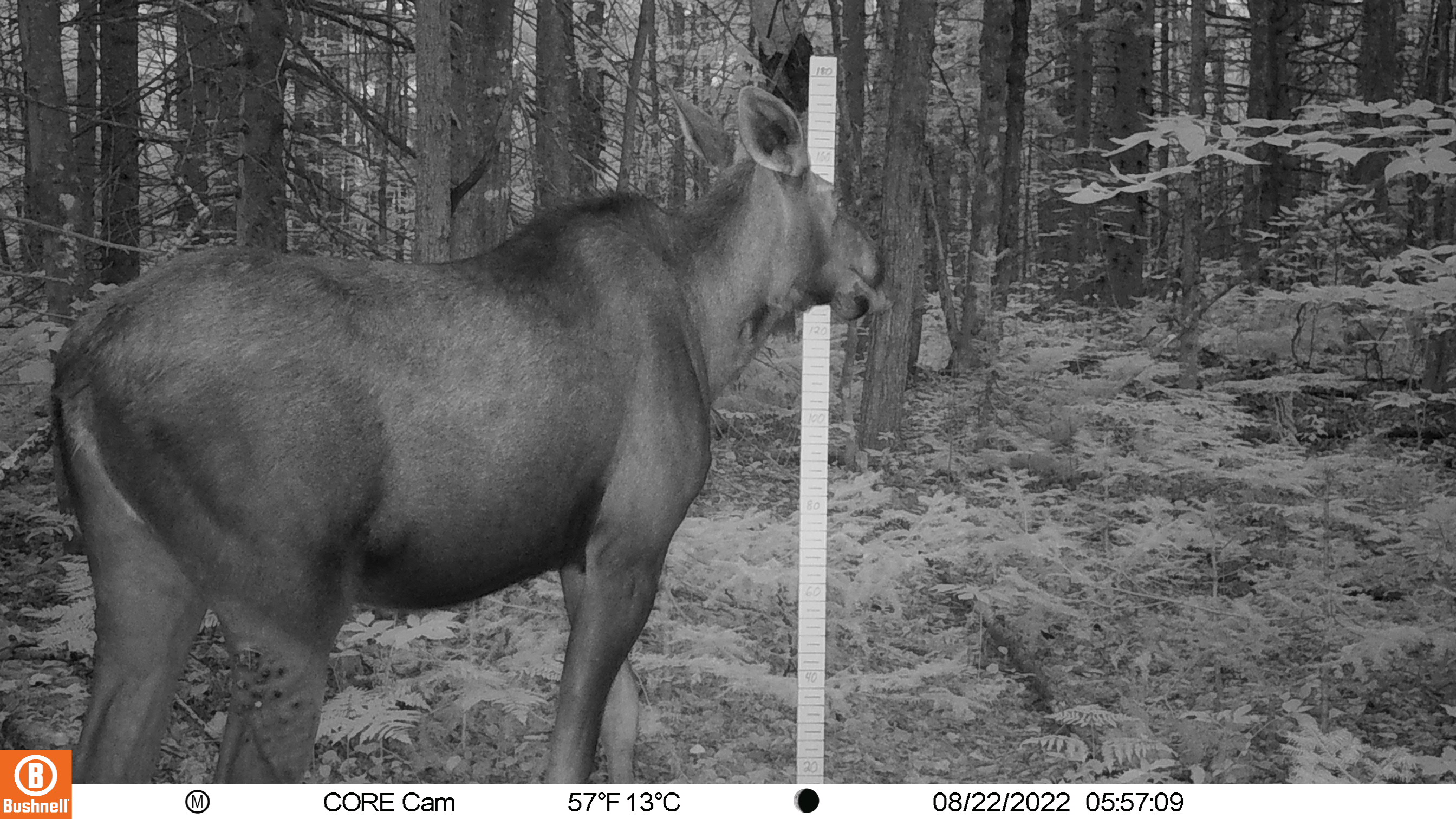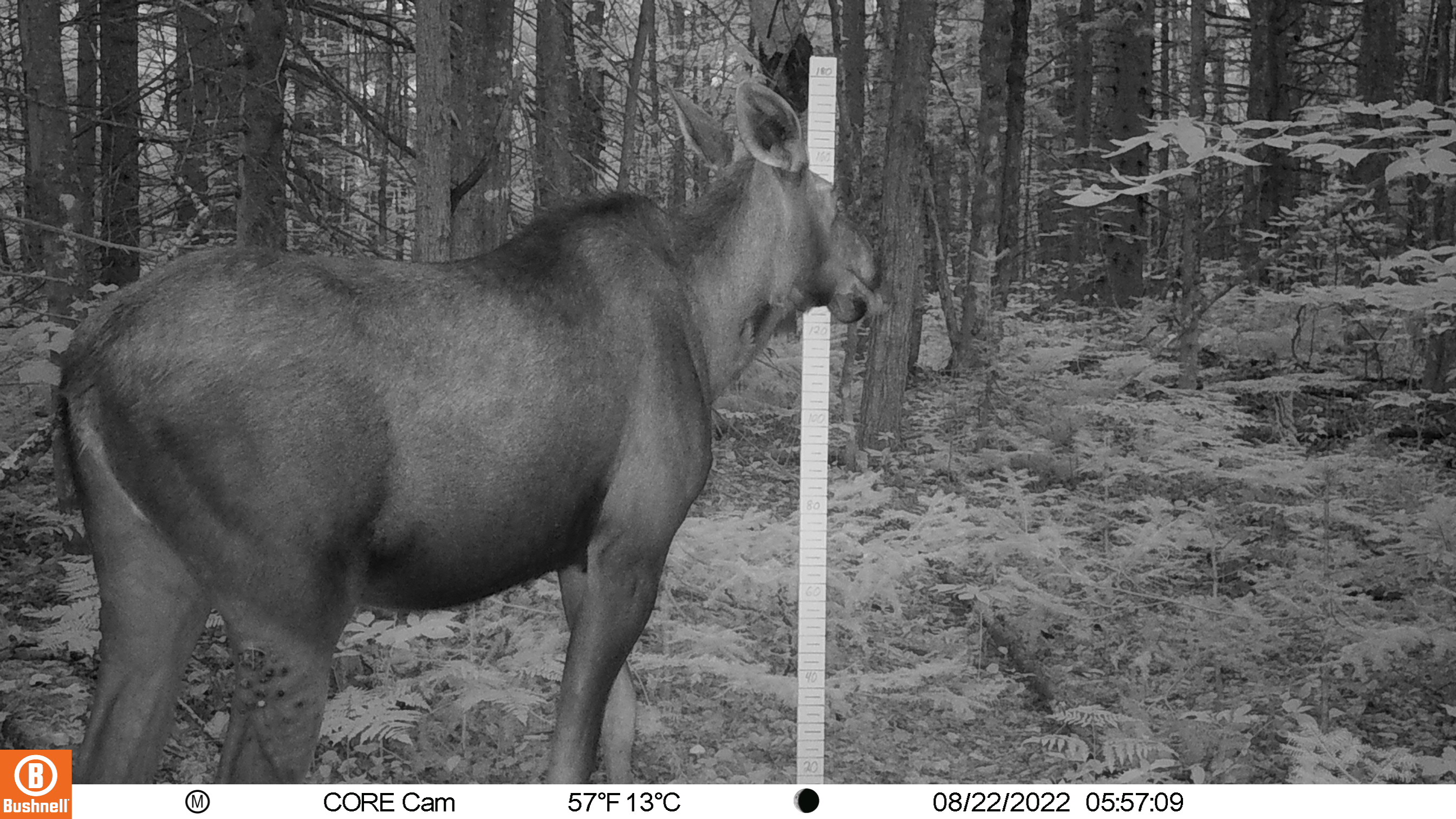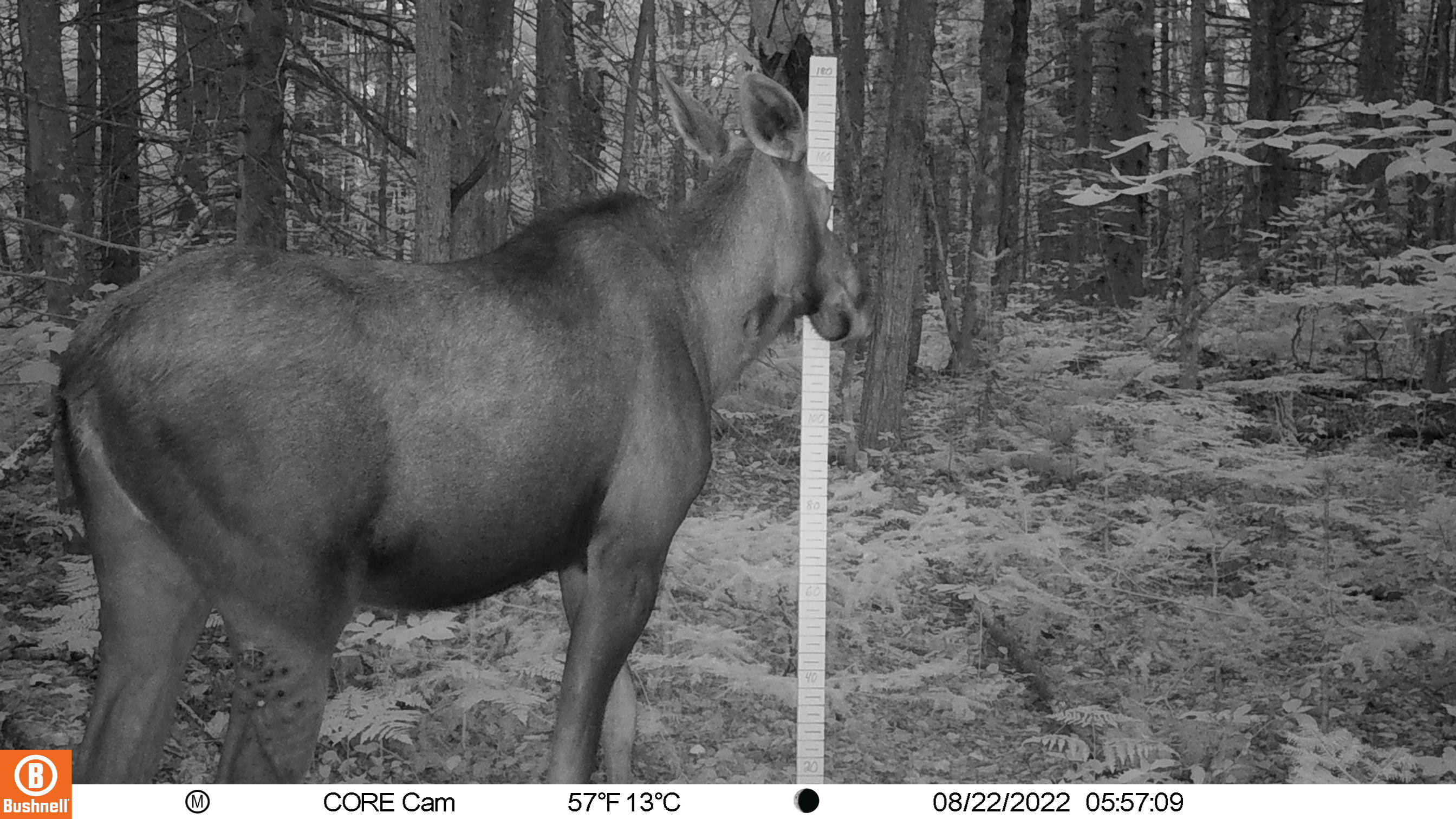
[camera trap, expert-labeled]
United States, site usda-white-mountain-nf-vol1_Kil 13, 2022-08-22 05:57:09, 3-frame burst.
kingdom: Animalia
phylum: Chordata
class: Mammalia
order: Artiodactyla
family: Cervidae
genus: Alces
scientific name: Alces alces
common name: moose